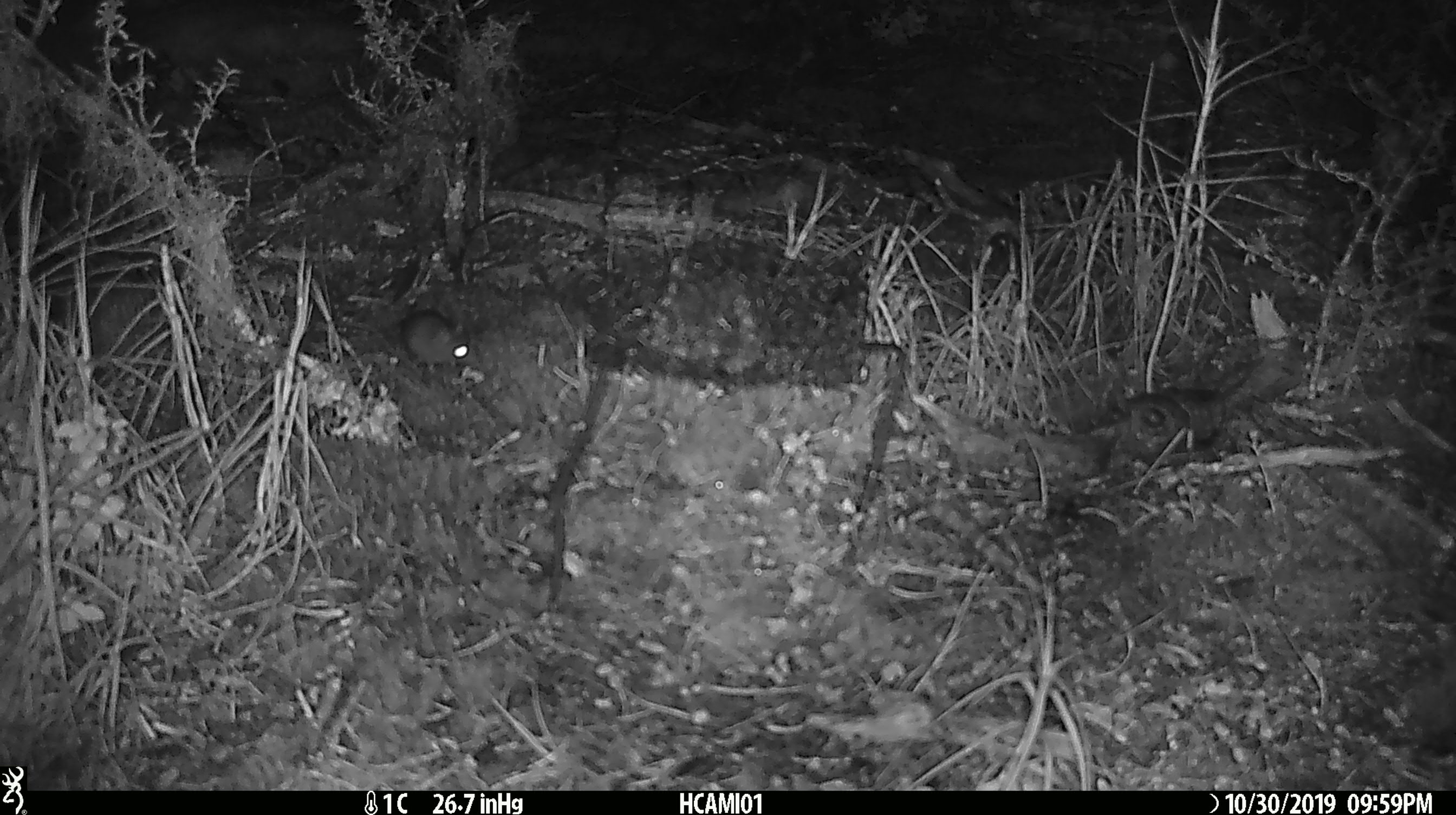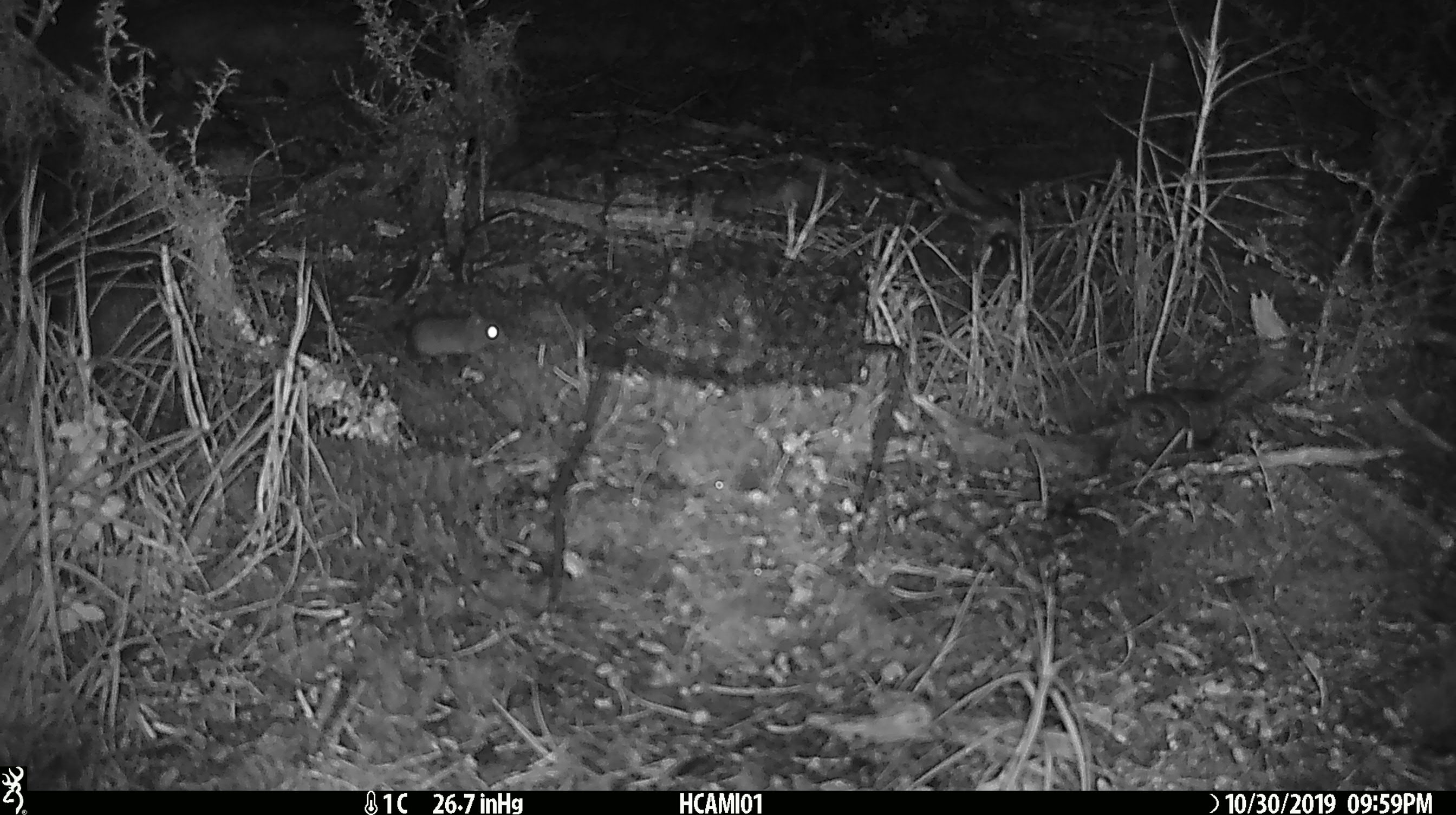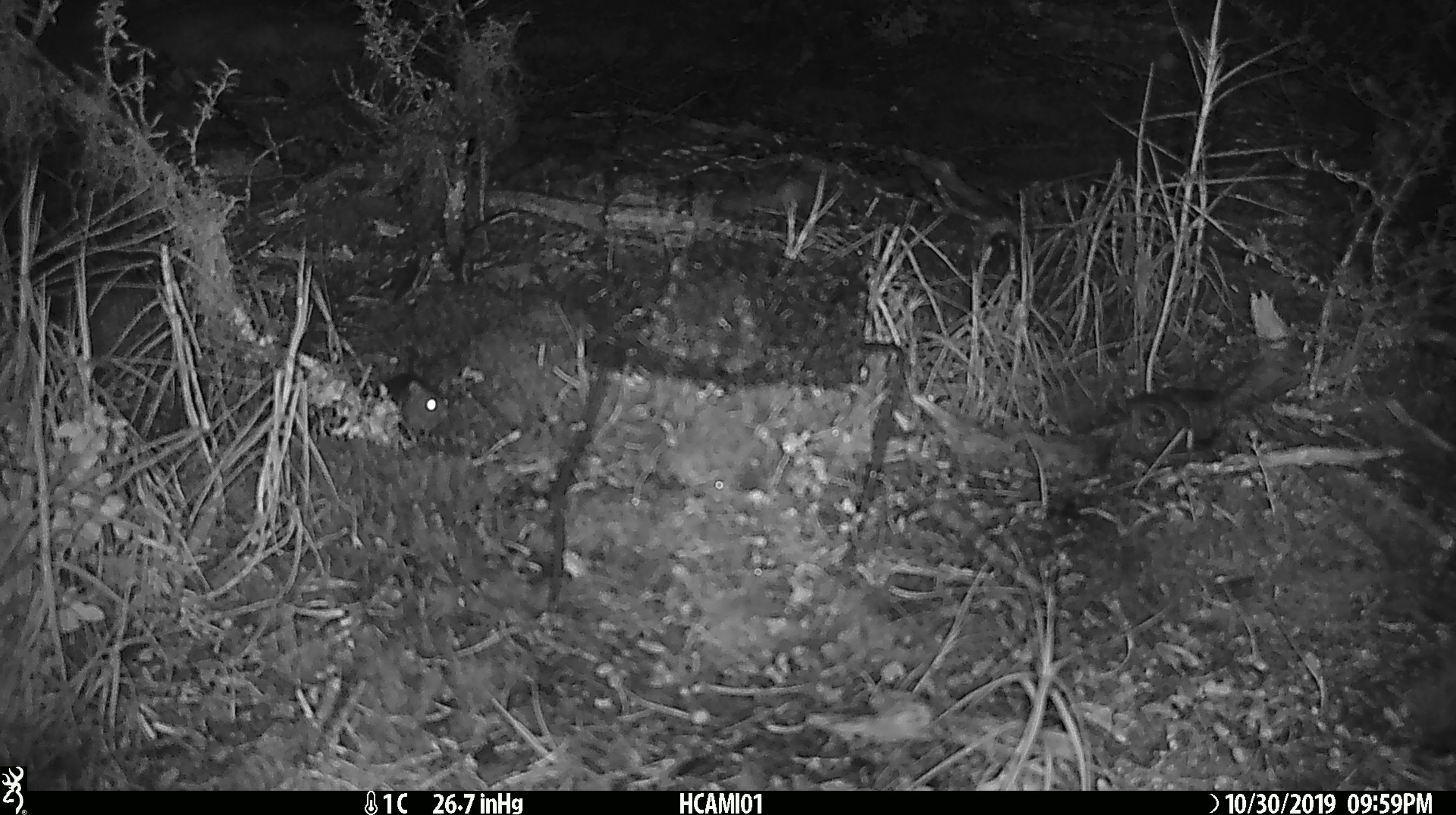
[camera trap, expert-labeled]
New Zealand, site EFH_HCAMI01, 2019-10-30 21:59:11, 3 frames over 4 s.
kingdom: Animalia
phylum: Chordata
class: Mammalia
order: Rodentia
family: Muridae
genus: Mus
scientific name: Mus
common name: mouse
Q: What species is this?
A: Mouse (Mus).